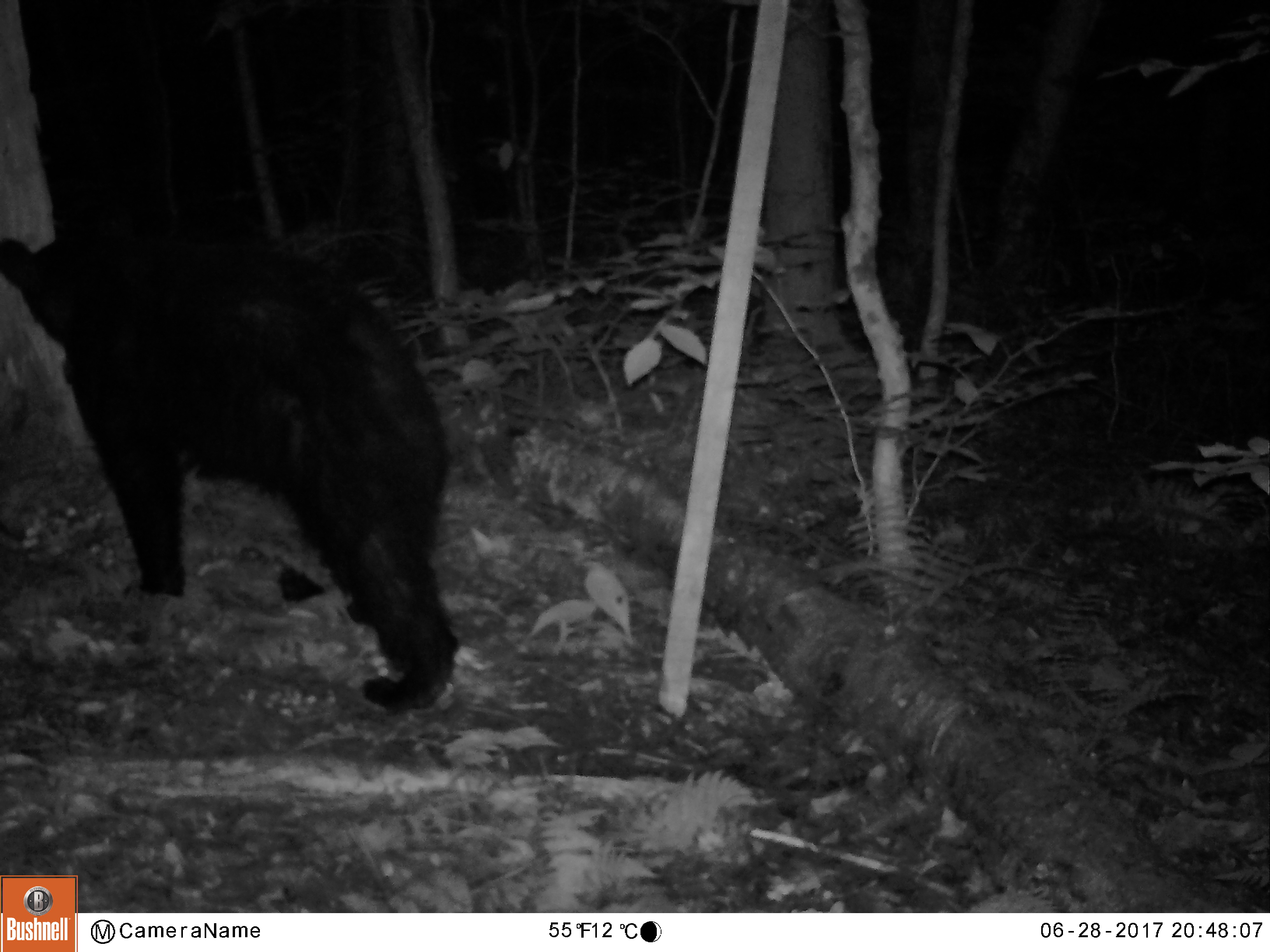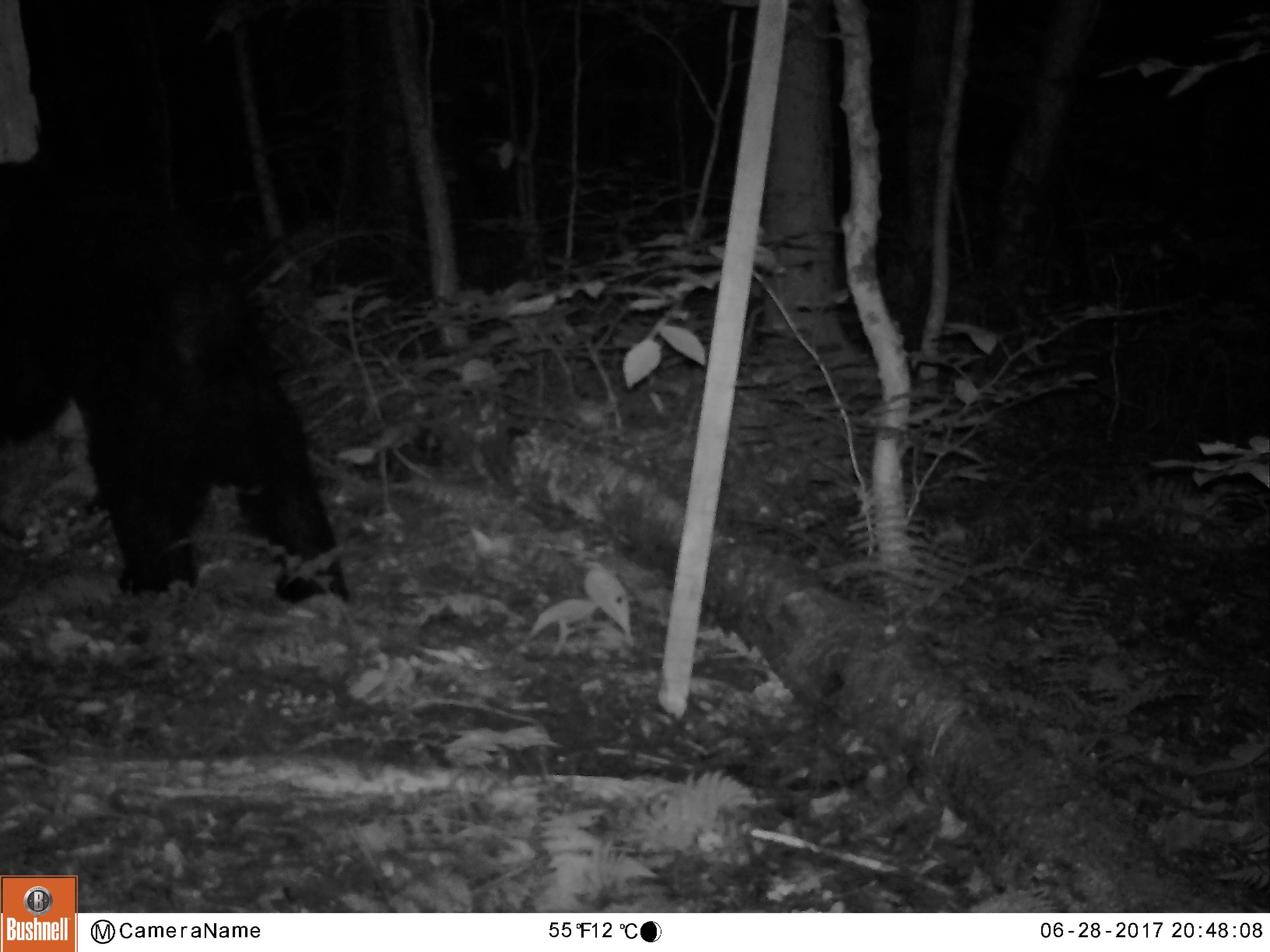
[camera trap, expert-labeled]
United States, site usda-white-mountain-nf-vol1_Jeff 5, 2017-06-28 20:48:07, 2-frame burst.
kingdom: Animalia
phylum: Chordata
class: Mammalia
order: Carnivora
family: Ursidae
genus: Ursus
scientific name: Ursus americanus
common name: black bear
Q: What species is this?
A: Black bear (Ursus americanus).